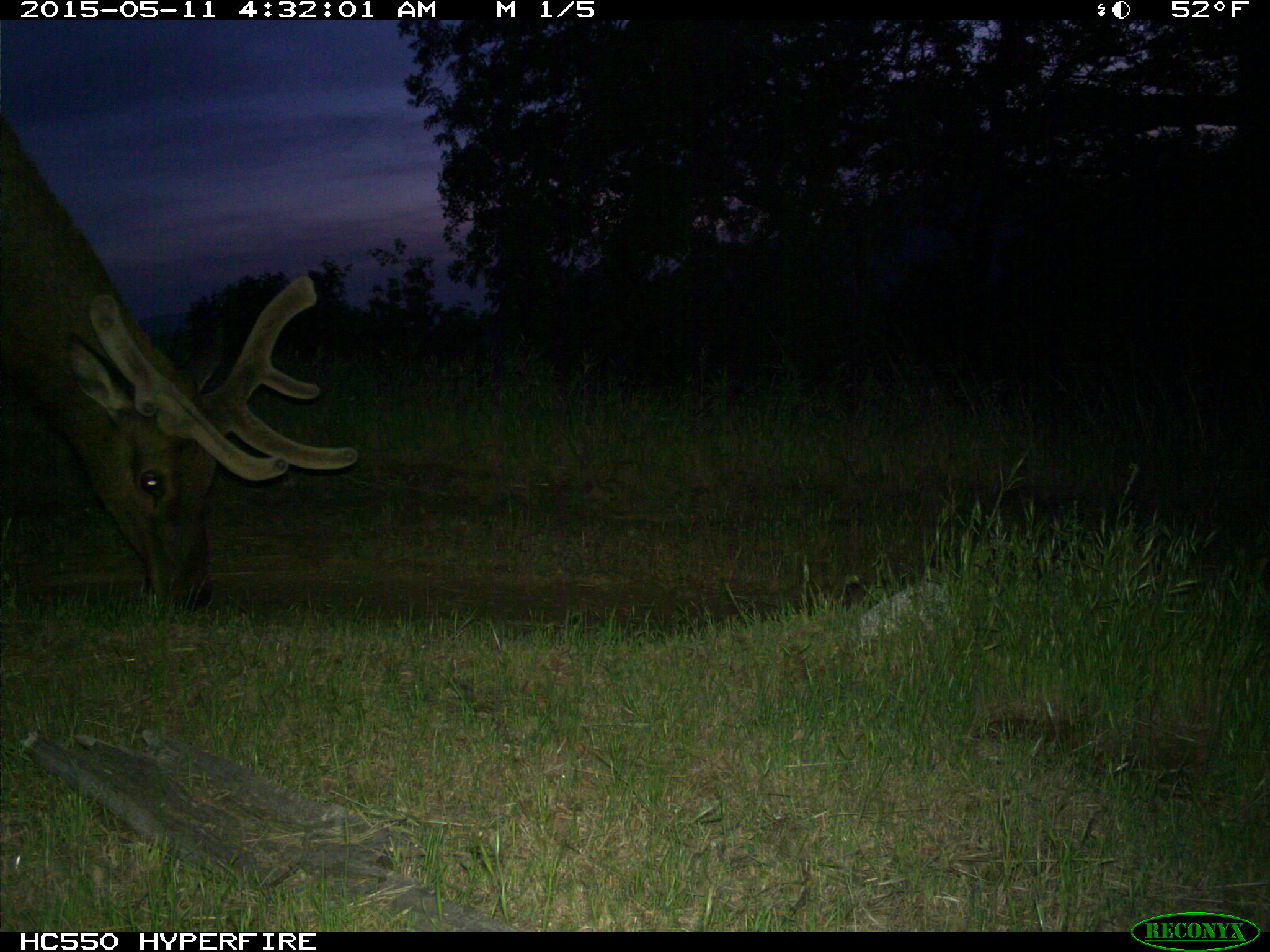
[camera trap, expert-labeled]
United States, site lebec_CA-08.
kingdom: Animalia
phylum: Chordata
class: Mammalia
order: Artiodactyla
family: Cervidae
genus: Cervus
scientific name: Cervus canadensis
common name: elk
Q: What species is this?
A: Cervus canadensis (elk).